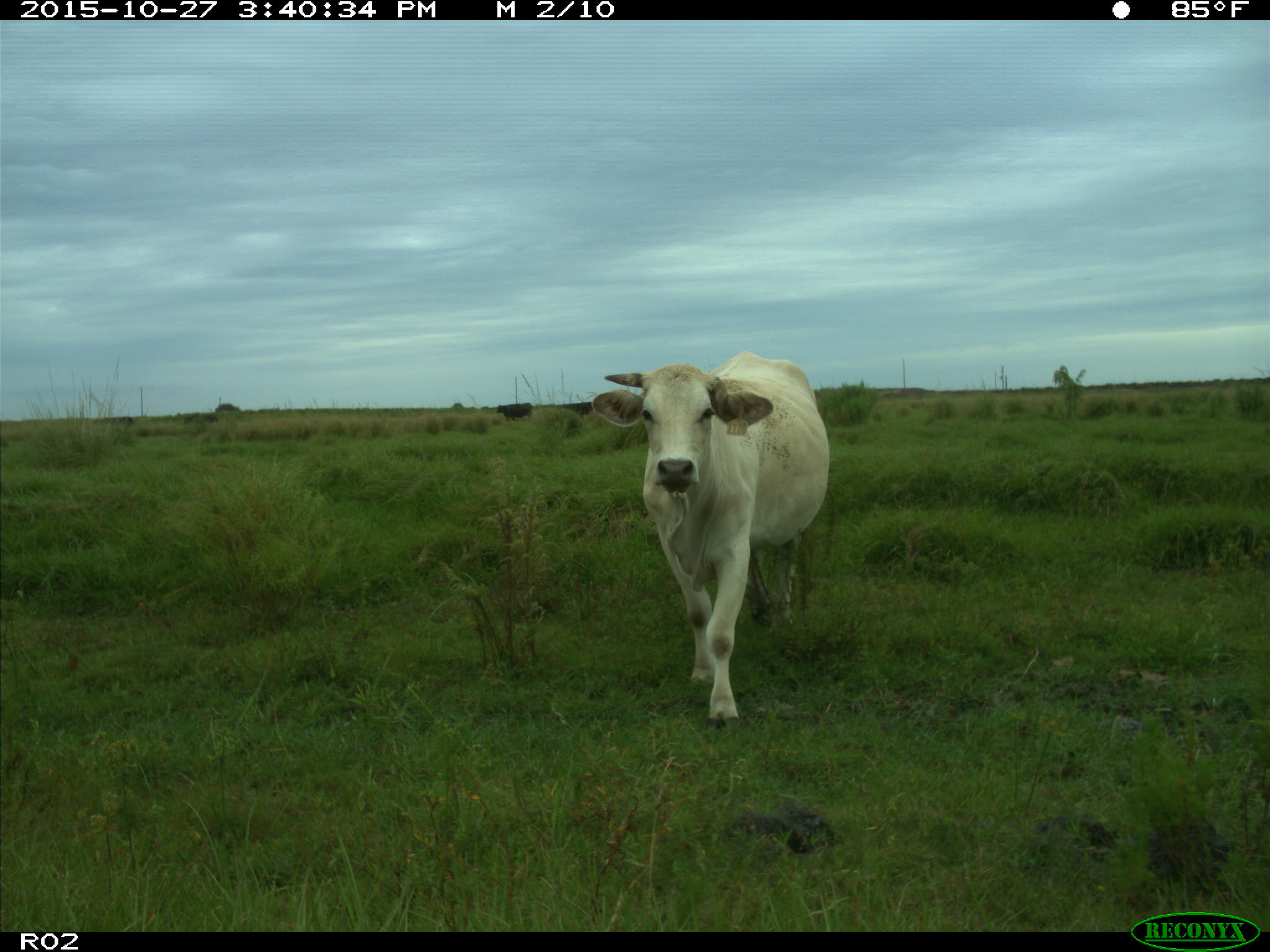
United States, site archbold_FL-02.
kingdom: Animalia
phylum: Chordata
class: Mammalia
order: Artiodactyla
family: Bovidae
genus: Bos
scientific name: Bos taurus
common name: domestic cow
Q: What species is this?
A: Bos taurus (domestic cow).